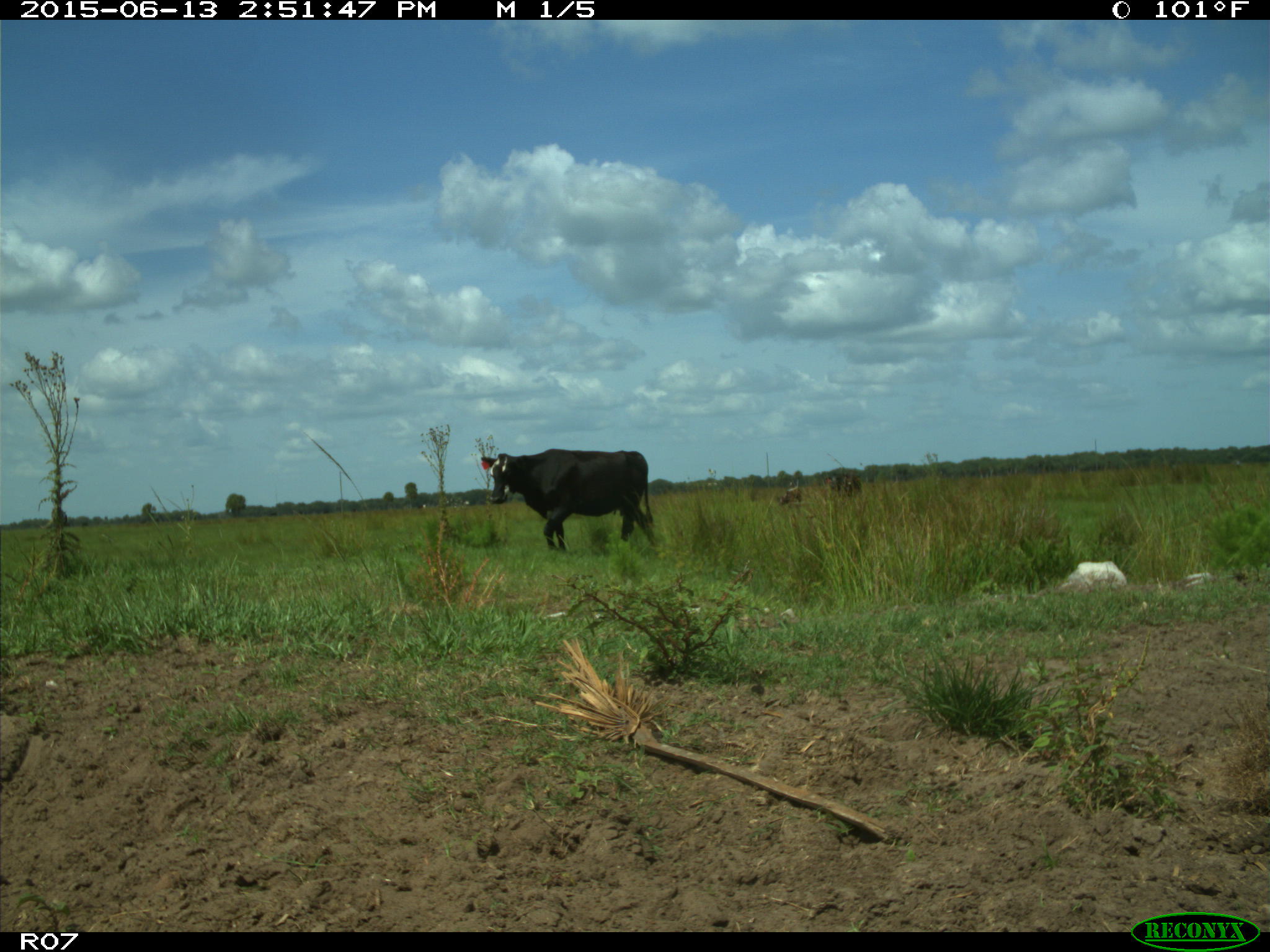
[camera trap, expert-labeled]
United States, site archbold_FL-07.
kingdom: Animalia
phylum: Chordata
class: Mammalia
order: Artiodactyla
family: Bovidae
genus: Bos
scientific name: Bos taurus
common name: domestic cow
Bos taurus (domestic cow).